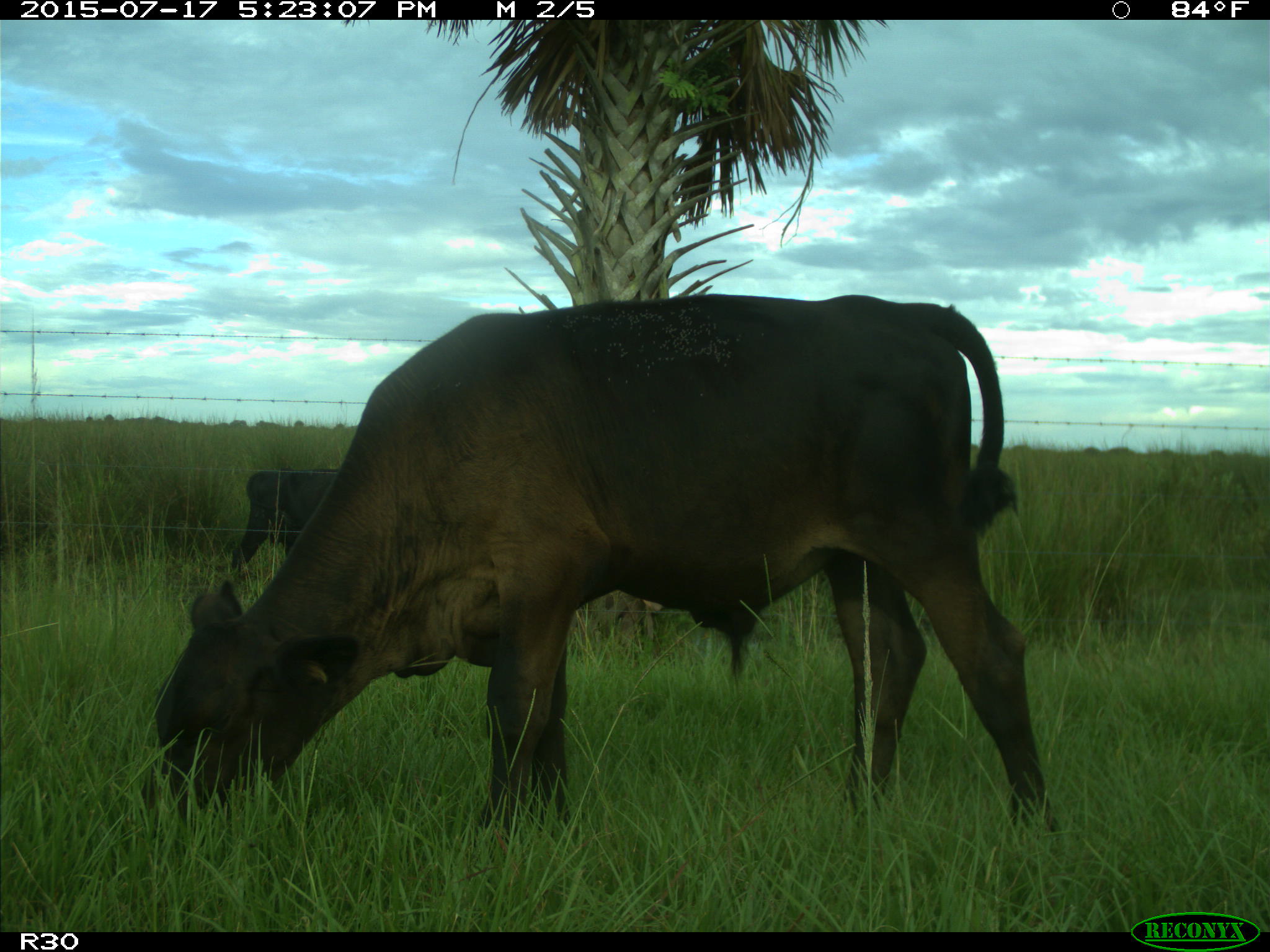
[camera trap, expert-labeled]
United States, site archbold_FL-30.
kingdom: Animalia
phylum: Chordata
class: Mammalia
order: Artiodactyla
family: Bovidae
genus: Bos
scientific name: Bos taurus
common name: domestic cow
Bos taurus (domestic cow).